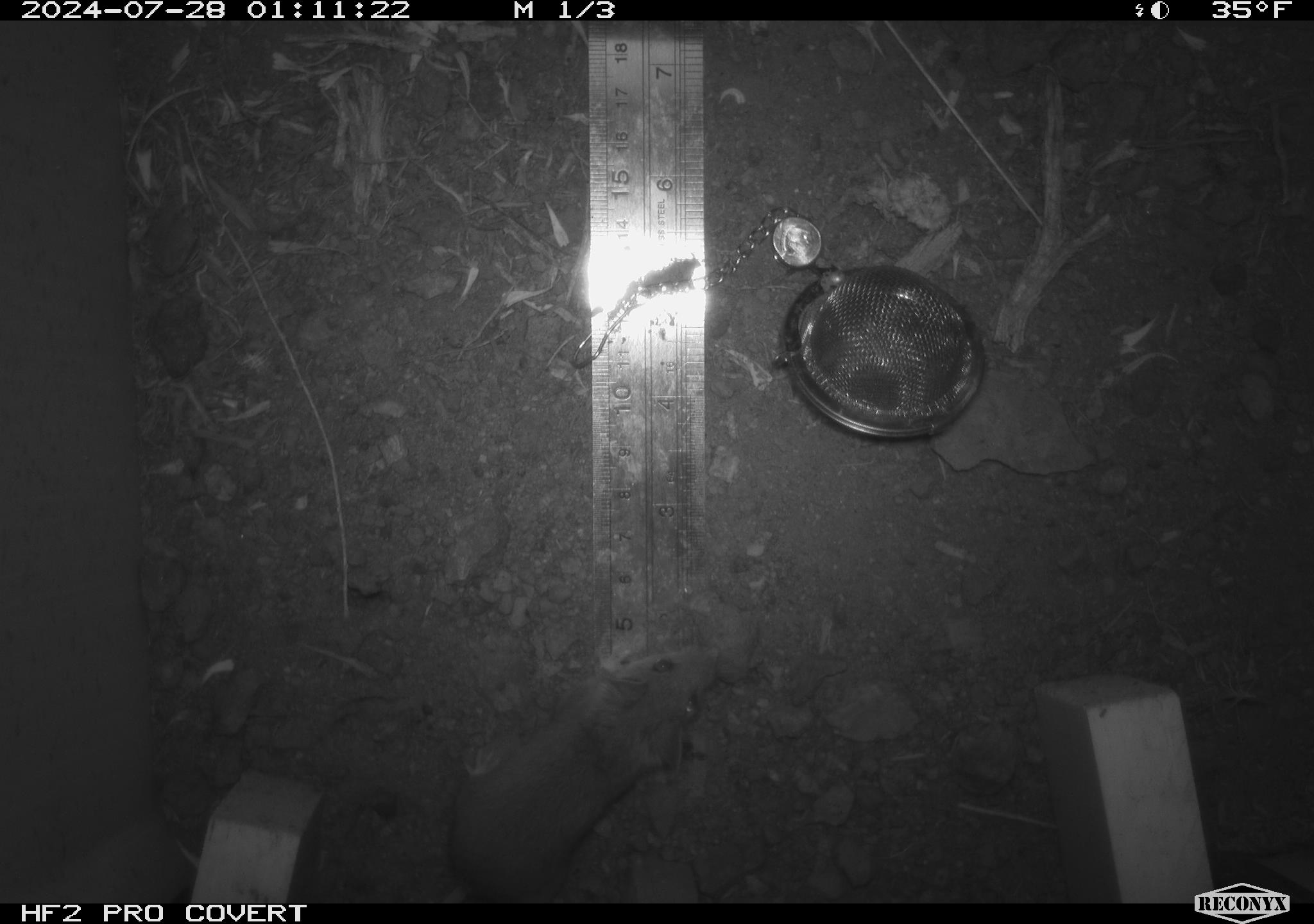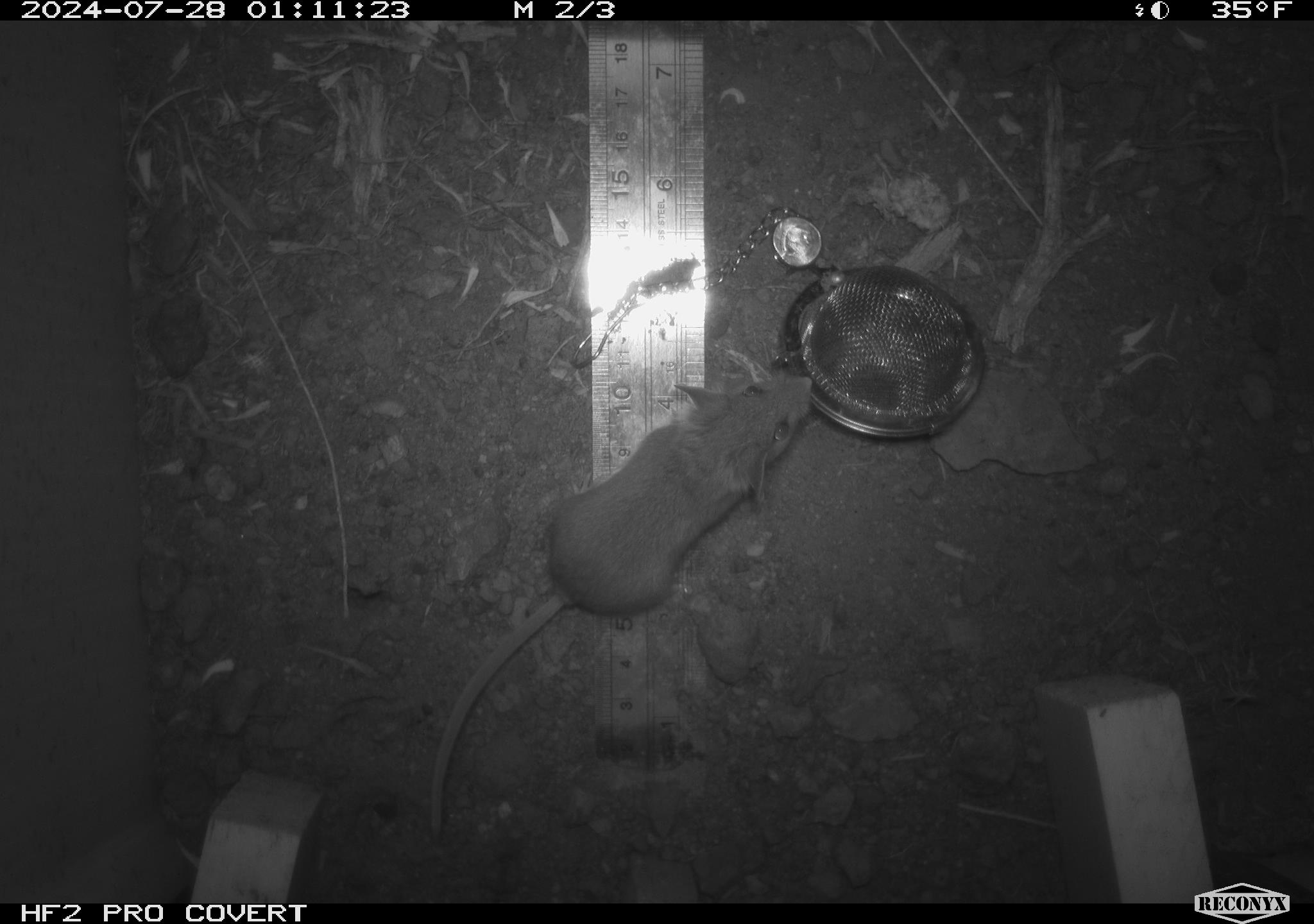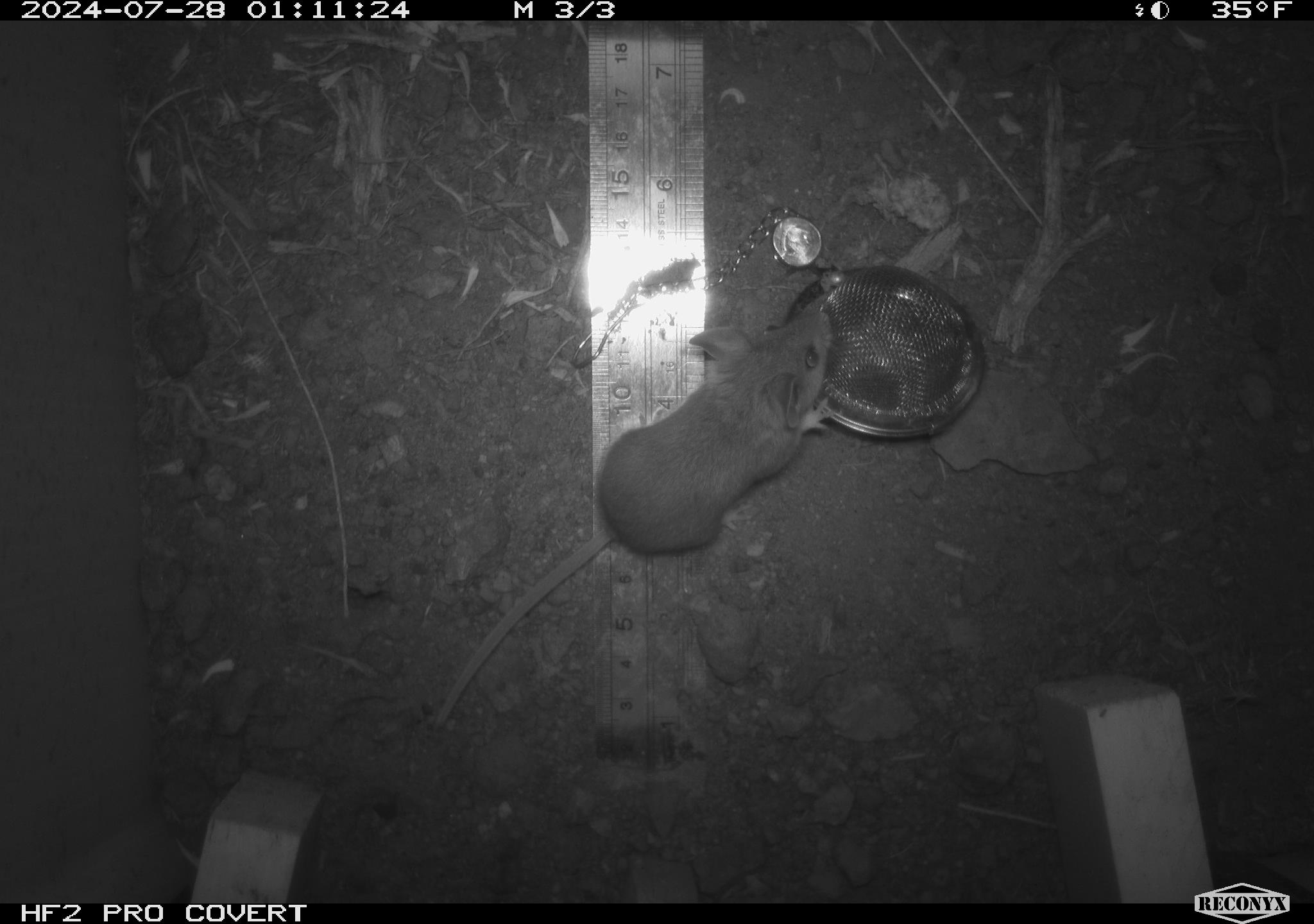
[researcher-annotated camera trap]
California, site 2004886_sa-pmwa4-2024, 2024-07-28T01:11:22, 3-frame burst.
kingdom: Animalia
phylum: Chordata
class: Mammalia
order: Rodentia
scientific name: Rodentia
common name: mouse species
Mouse species (Rodentia).